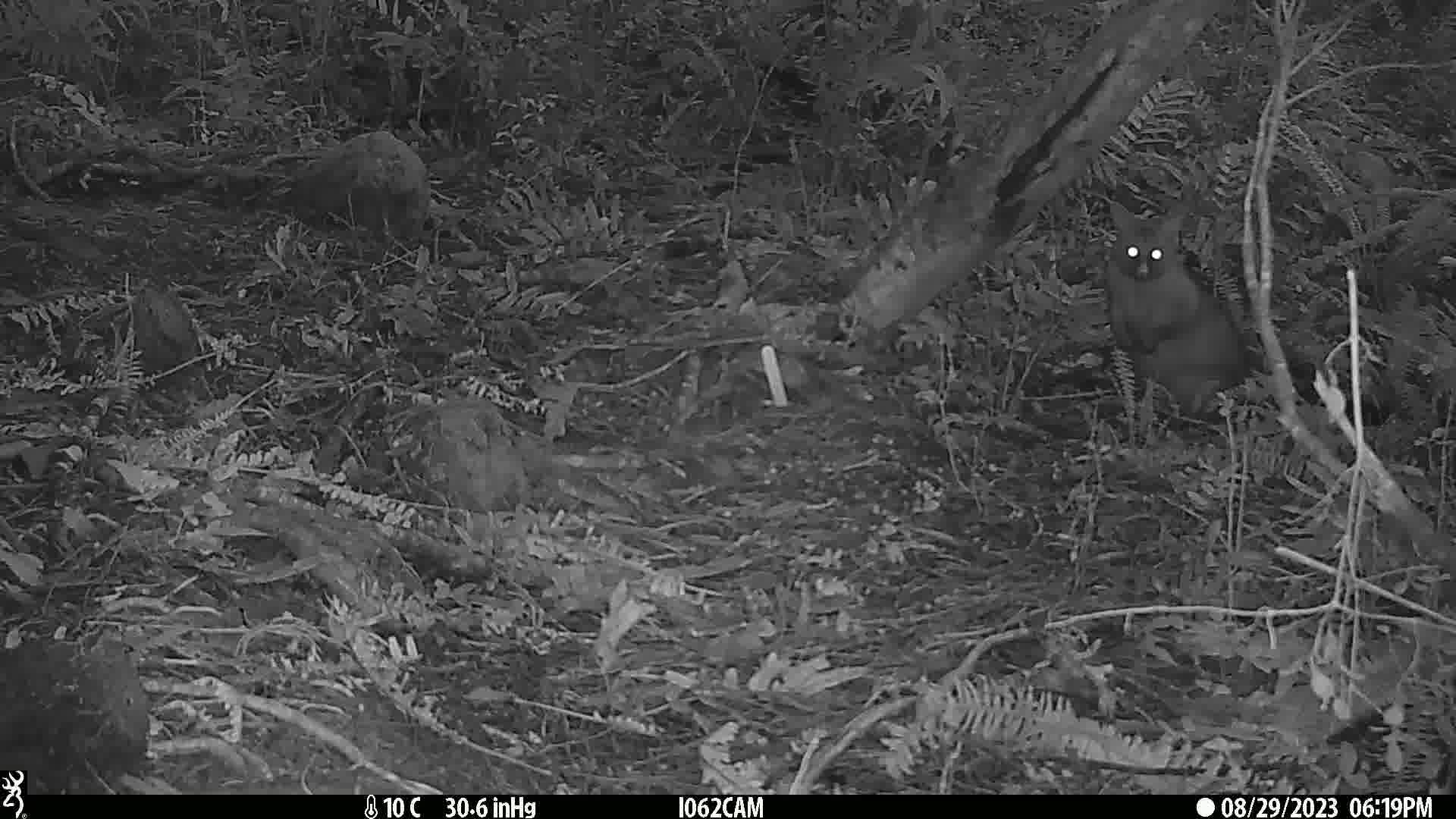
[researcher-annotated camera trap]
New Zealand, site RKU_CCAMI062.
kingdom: Animalia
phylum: Chordata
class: Mammalia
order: Diprotodontia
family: Phalangeridae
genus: Trichosurus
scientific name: Trichosurus vulpecula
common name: common brushtail possum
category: possum